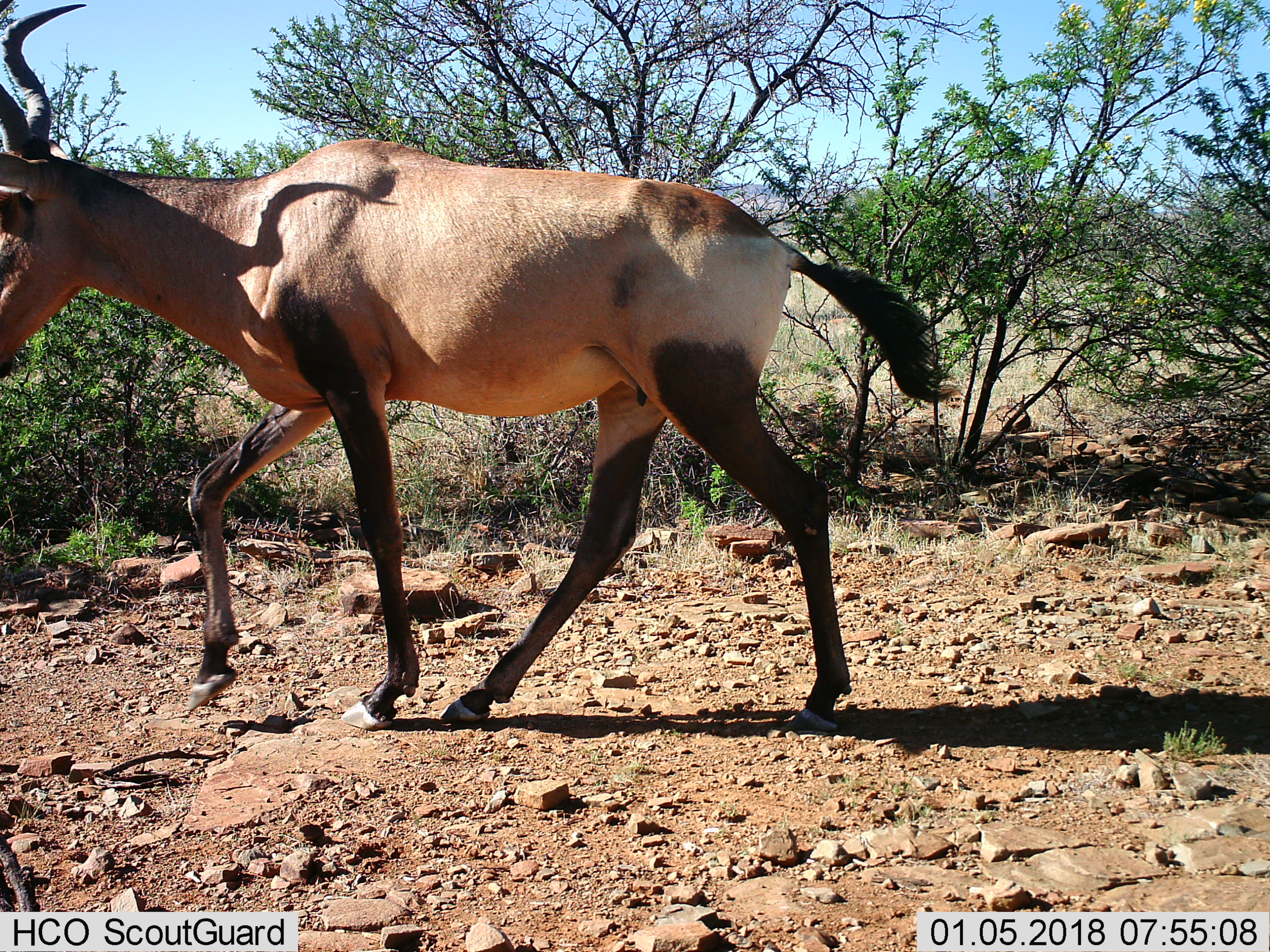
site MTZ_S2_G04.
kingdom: Animalia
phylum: Chordata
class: Mammalia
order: Artiodactyla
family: Bovidae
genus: Alcelaphus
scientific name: Alcelaphus buselaphus caama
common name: red hartebeest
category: hartebeestred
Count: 1.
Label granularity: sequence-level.